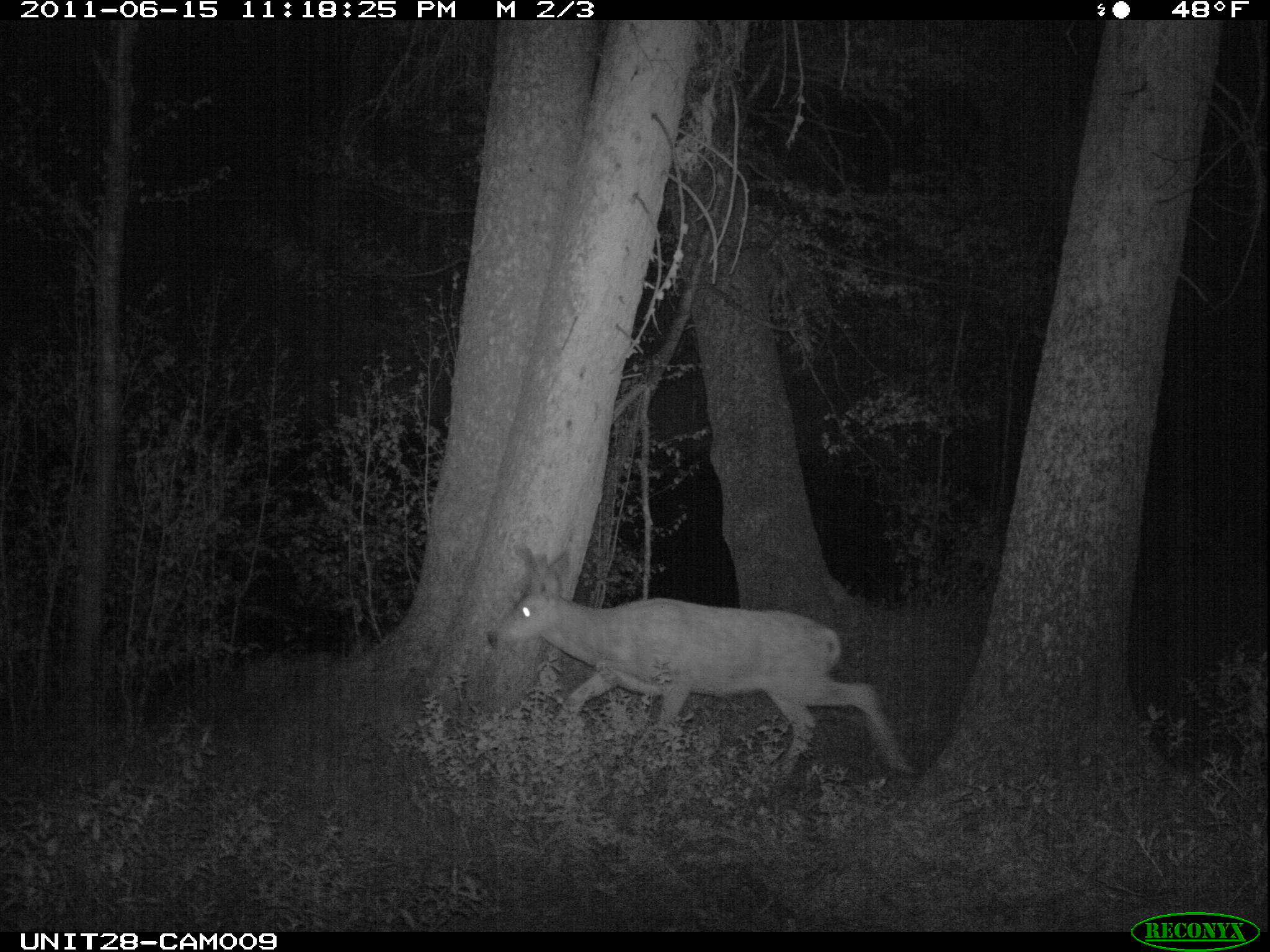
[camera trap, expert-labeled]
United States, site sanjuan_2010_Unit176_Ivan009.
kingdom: Animalia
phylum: Chordata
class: Mammalia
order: Artiodactyla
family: Cervidae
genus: Odocoileus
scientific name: Odocoileus hemionus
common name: mule deer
Odocoileus hemionus (mule deer).